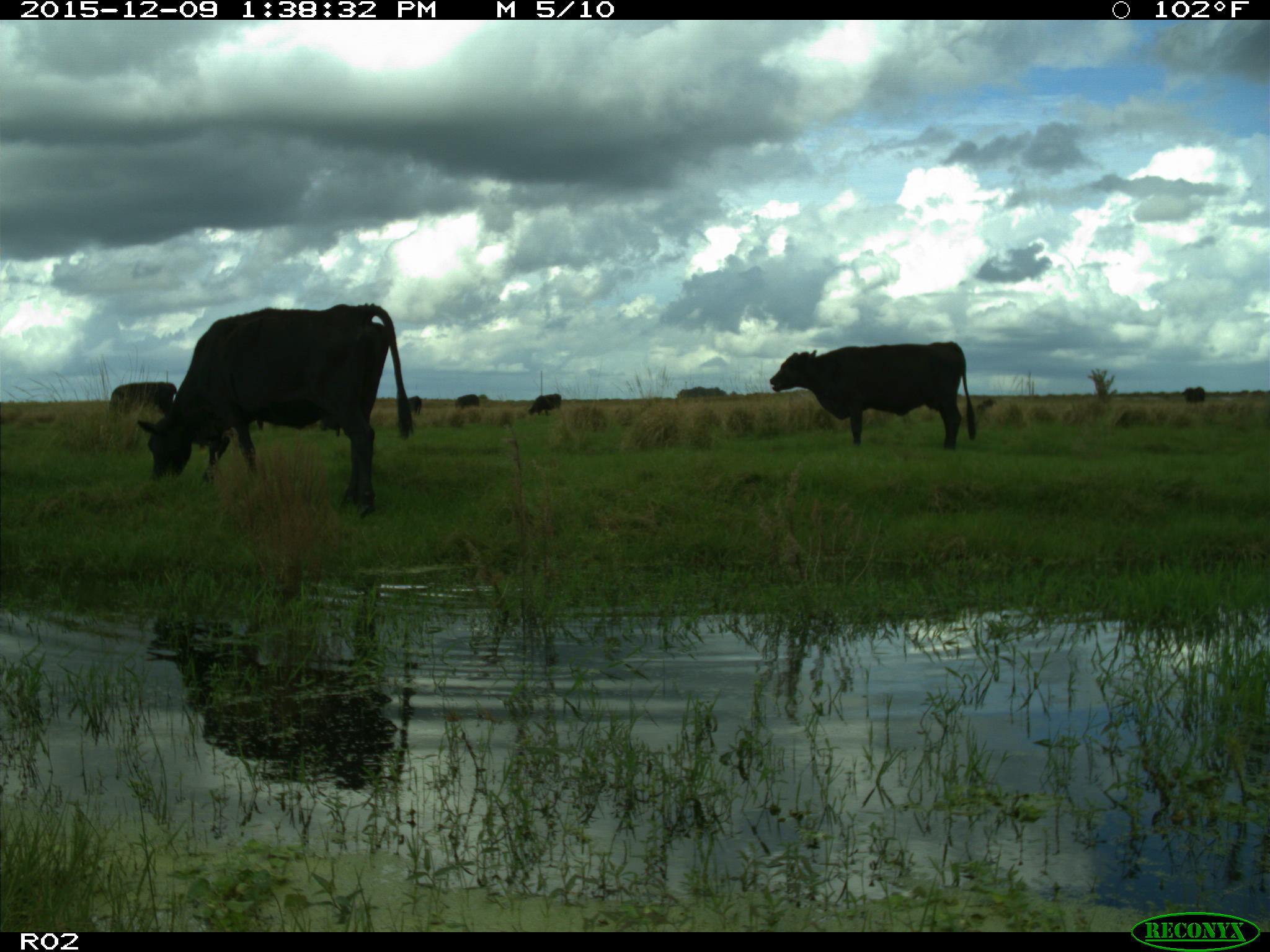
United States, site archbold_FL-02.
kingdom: Animalia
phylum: Chordata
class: Mammalia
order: Artiodactyla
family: Bovidae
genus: Bos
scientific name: Bos taurus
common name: domestic cow